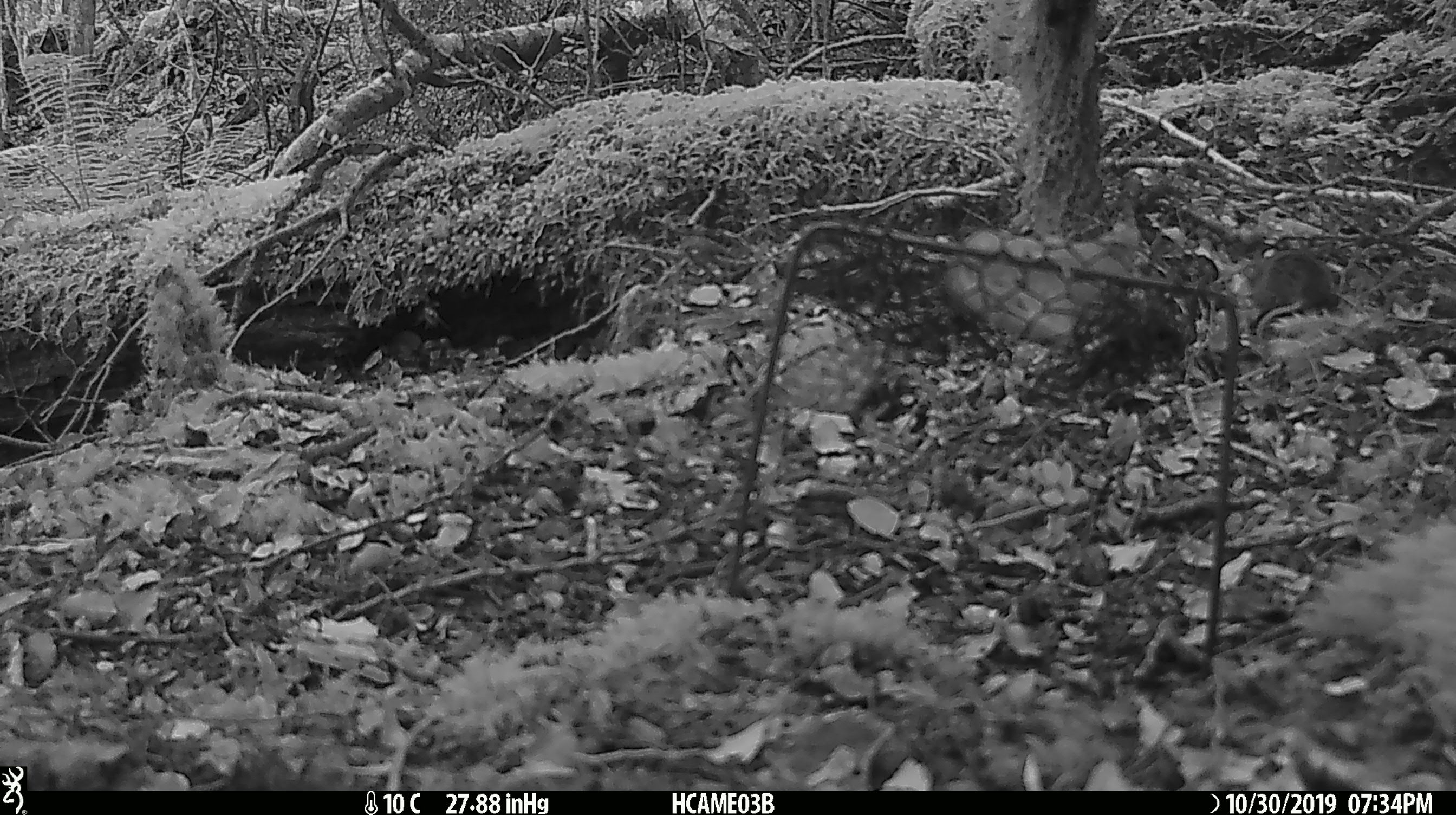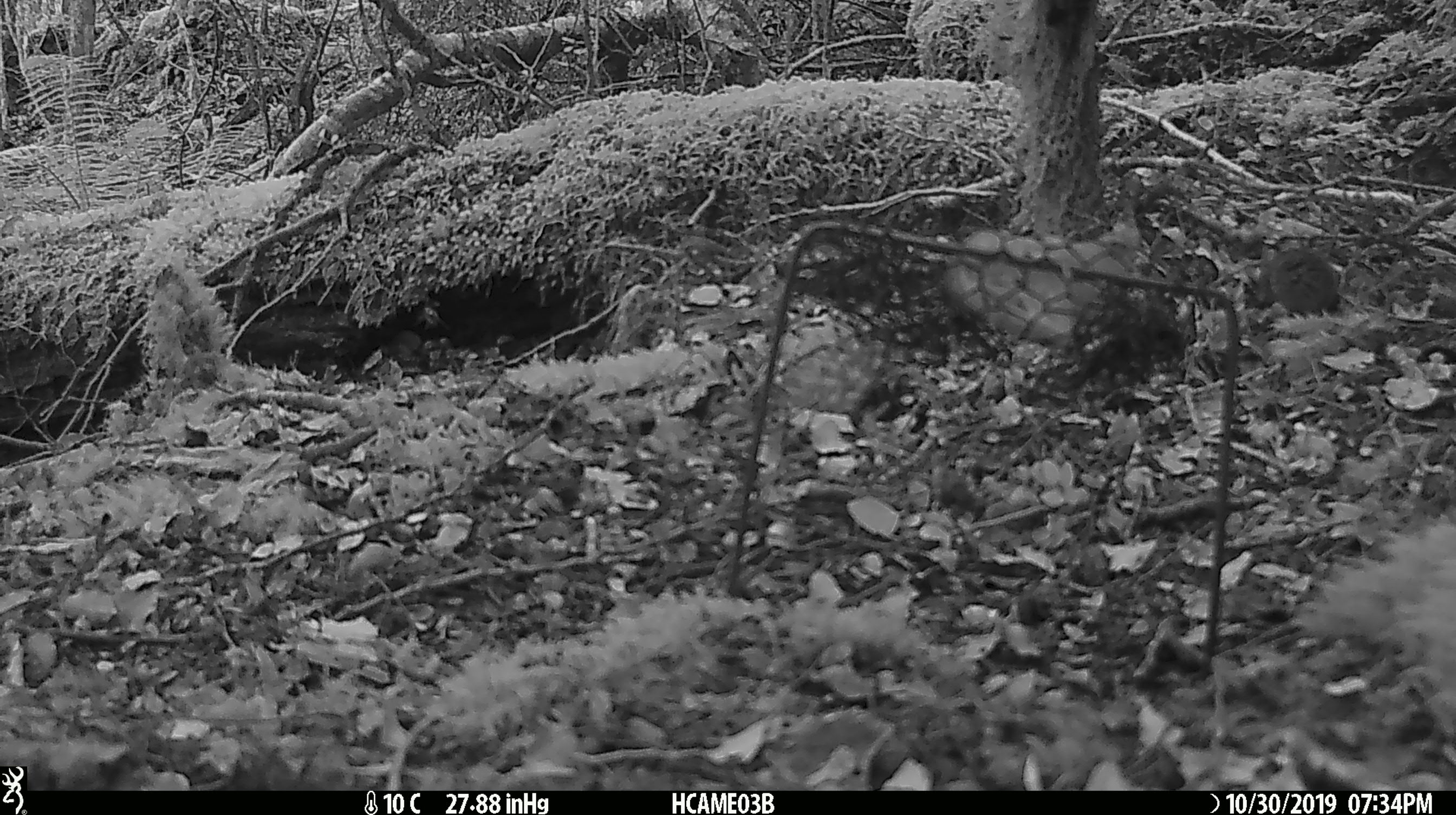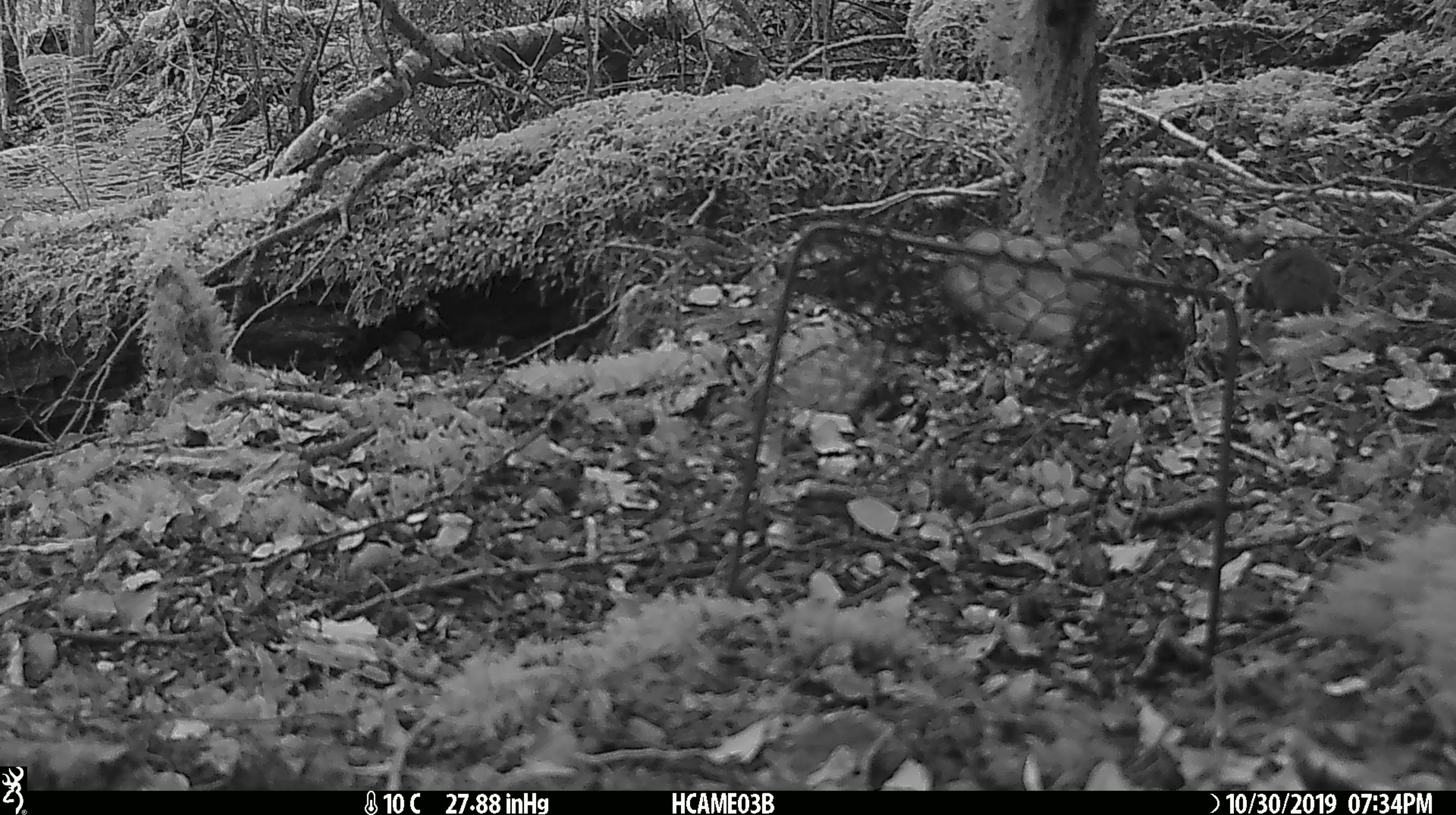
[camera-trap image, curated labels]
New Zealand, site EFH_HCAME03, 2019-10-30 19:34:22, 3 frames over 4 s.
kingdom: Animalia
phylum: Chordata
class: Mammalia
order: Rodentia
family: Muridae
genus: Mus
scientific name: Mus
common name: mouse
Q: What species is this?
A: Mouse (Mus).